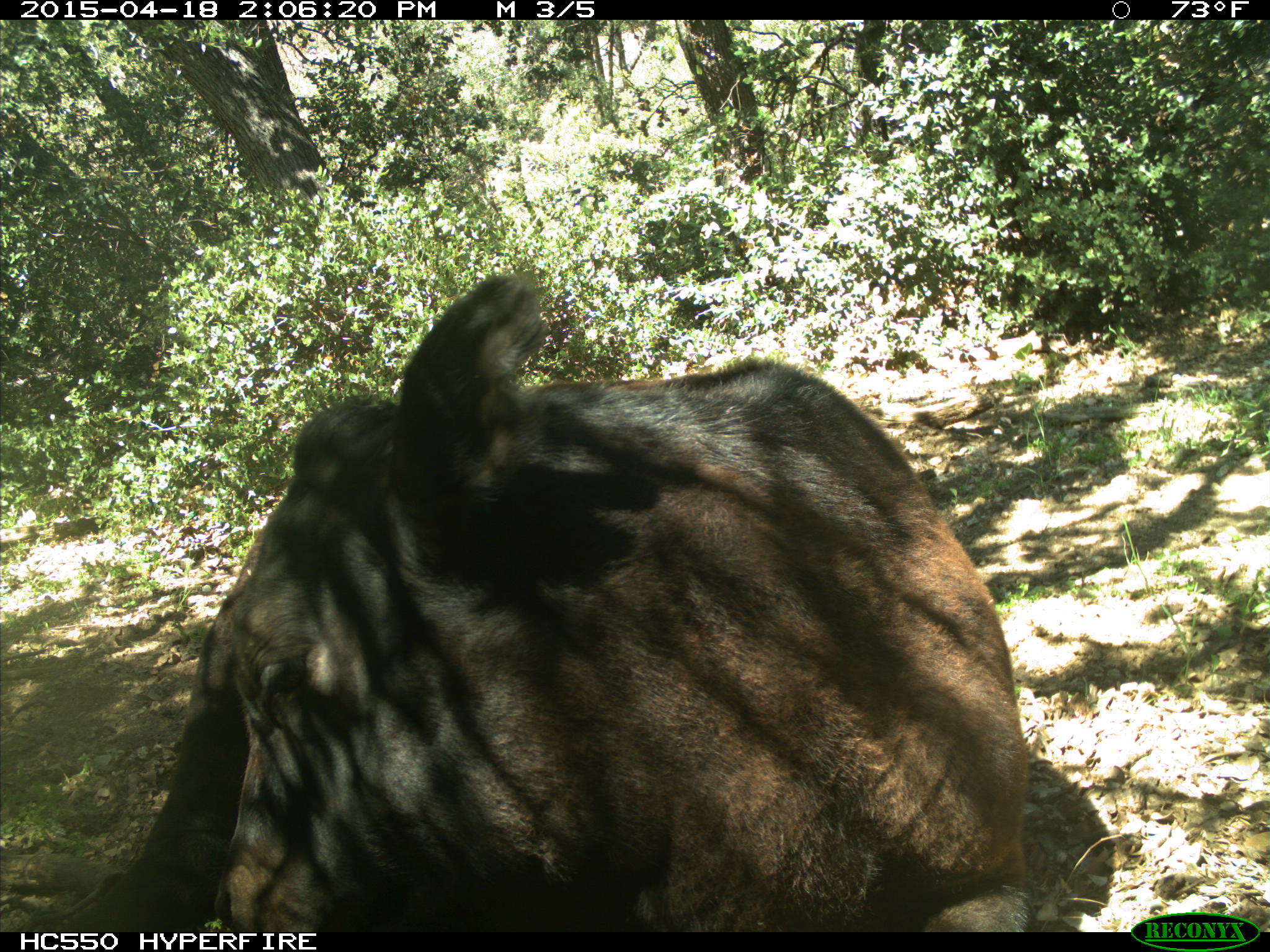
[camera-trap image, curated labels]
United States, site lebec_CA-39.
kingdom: Animalia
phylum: Chordata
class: Mammalia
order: Artiodactyla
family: Bovidae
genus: Bos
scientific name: Bos taurus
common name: domestic cow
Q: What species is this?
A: Bos taurus (domestic cow).